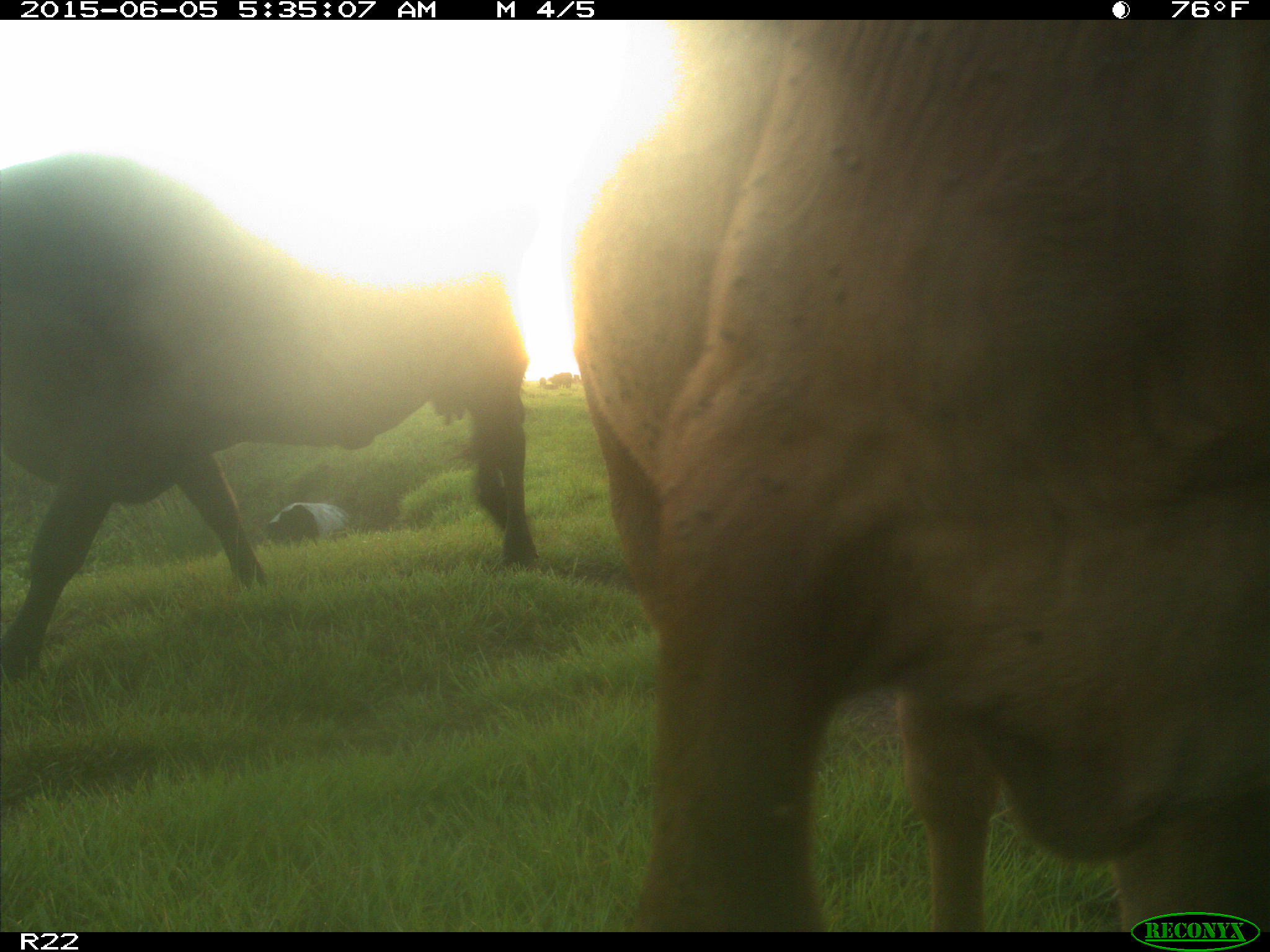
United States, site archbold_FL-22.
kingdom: Animalia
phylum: Chordata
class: Mammalia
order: Artiodactyla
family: Bovidae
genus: Bos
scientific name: Bos taurus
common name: domestic cow